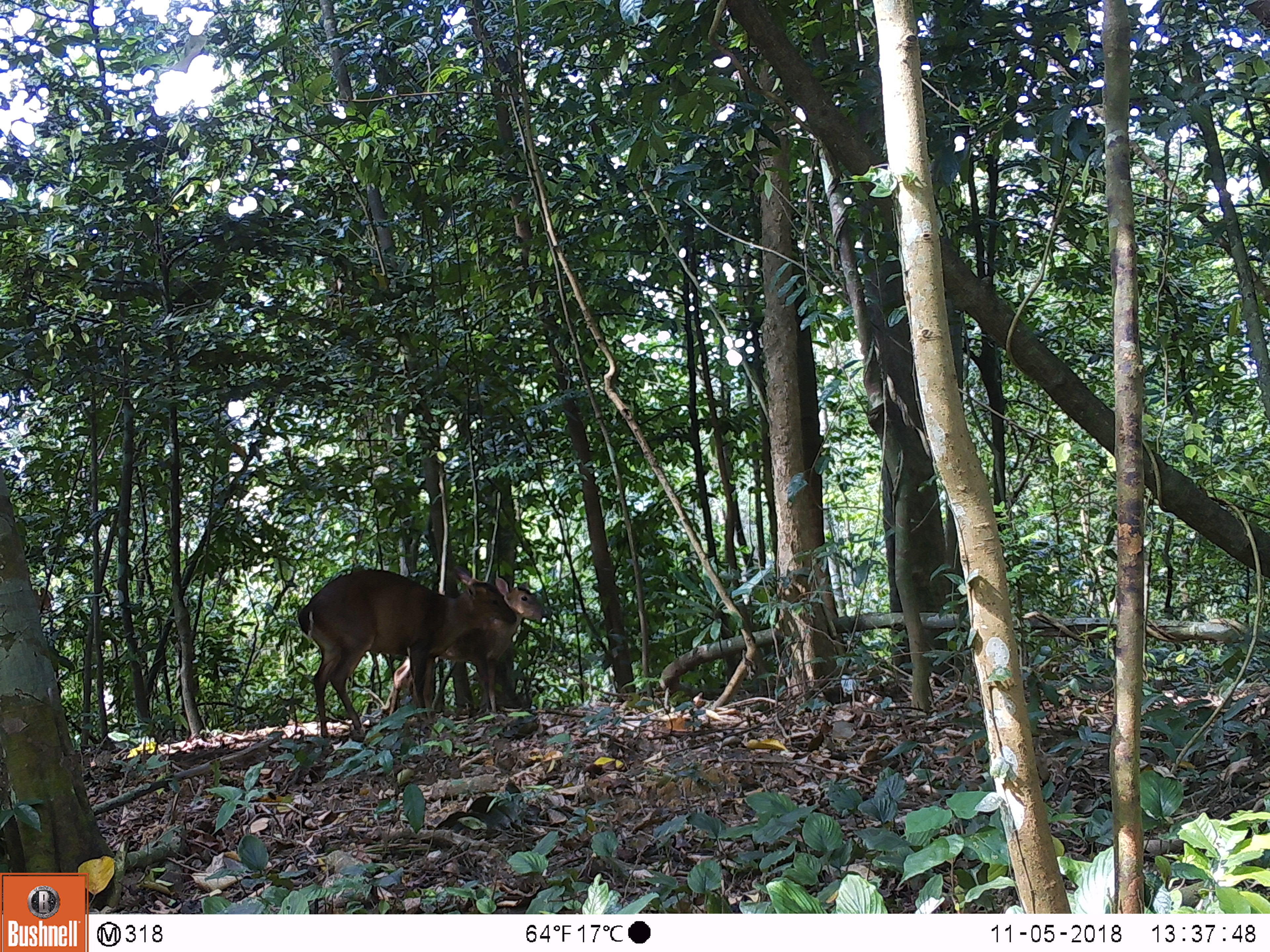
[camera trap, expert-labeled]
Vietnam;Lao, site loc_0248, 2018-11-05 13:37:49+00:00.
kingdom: Animalia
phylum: Chordata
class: Mammalia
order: Artiodactyla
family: Cervidae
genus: Muntiacus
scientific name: Muntiacus vuquangensis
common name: large-antlered muntjac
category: large antlered muntjac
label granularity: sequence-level